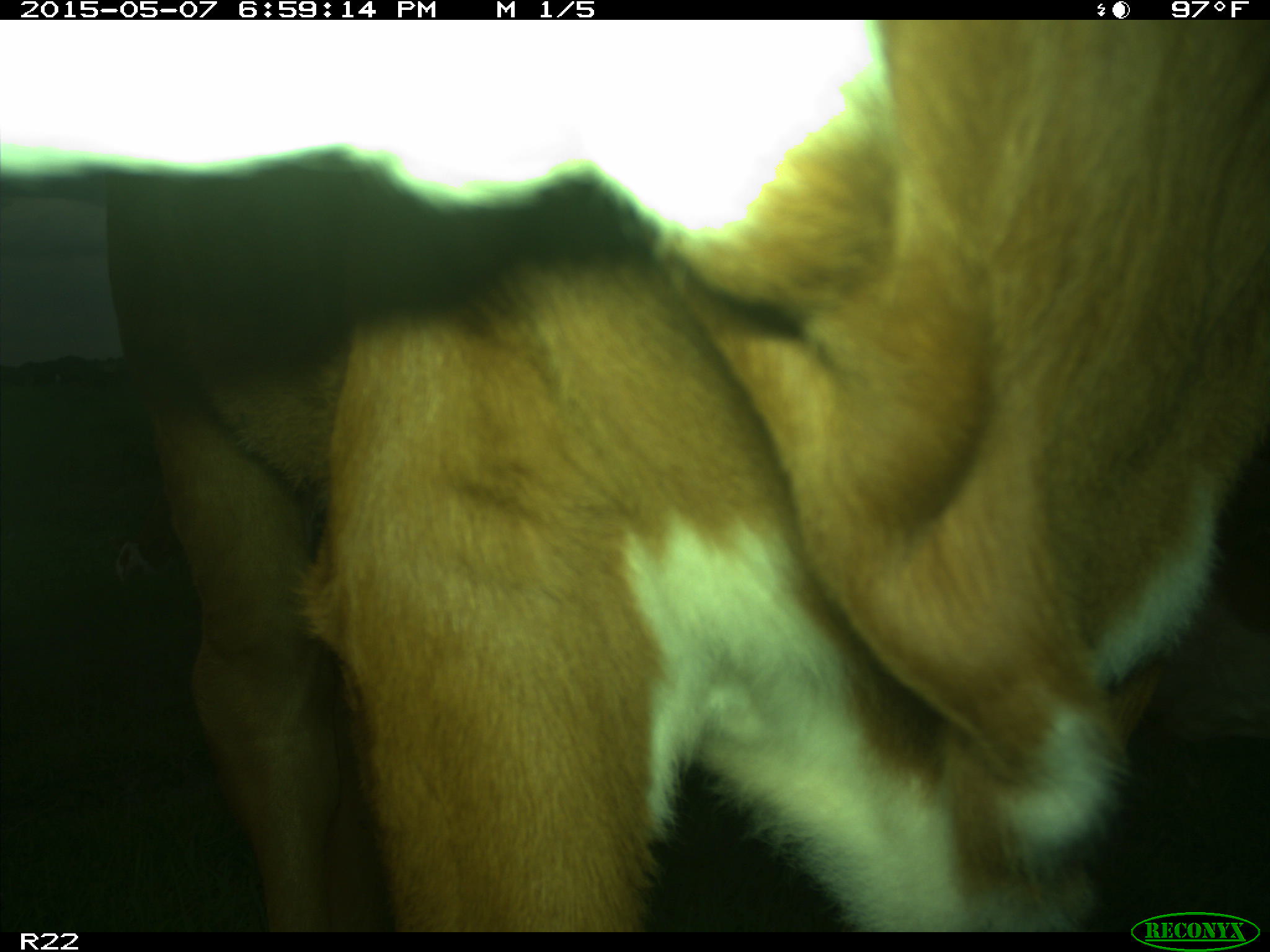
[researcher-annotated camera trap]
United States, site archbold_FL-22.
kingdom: Animalia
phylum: Chordata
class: Mammalia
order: Artiodactyla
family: Bovidae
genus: Bos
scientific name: Bos taurus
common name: domestic cow